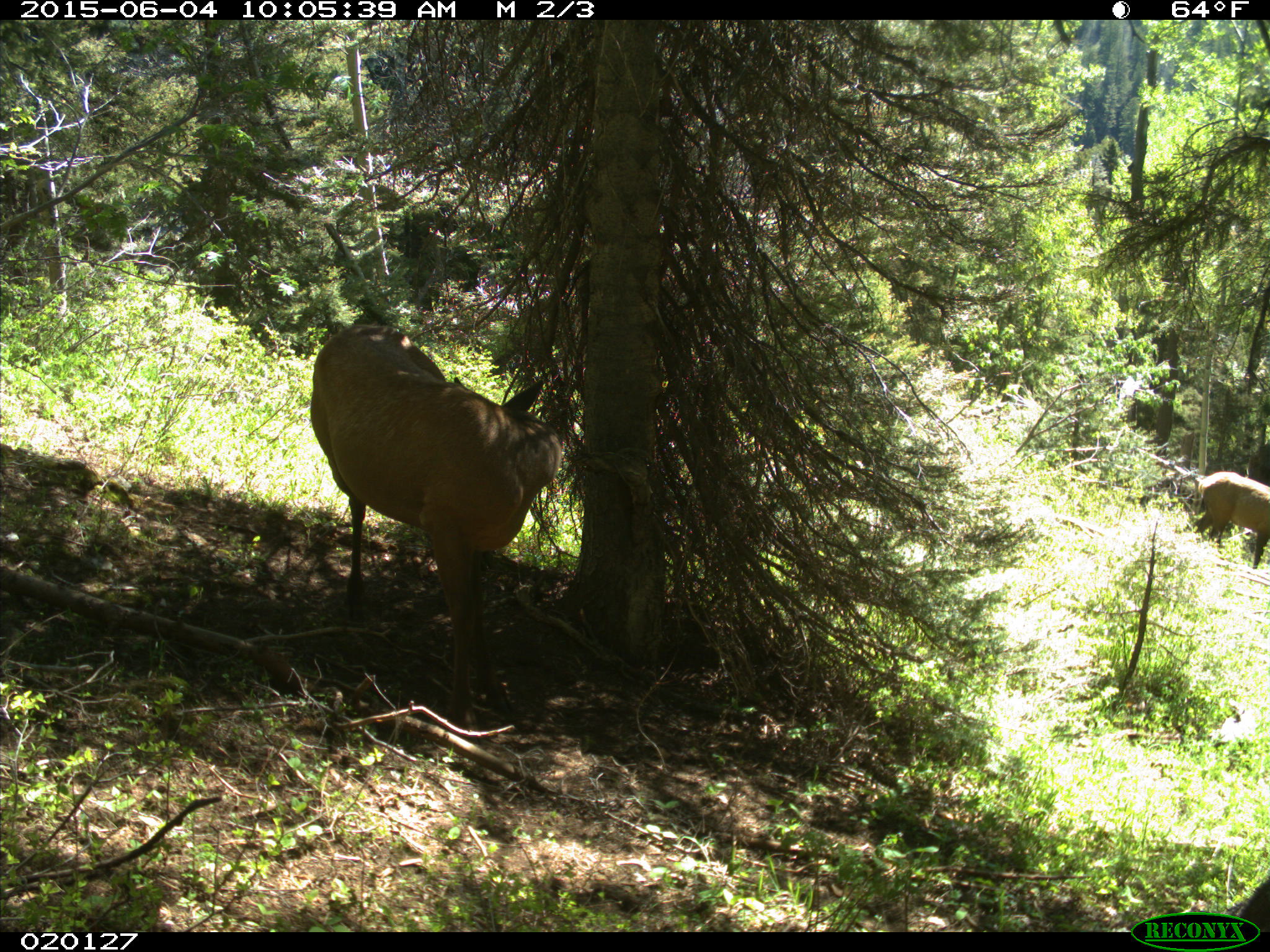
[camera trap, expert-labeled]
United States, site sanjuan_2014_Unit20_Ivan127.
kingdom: Animalia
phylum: Chordata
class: Mammalia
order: Artiodactyla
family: Cervidae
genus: Cervus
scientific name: Cervus elaphus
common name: red deer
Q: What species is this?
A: Cervus elaphus (red deer).